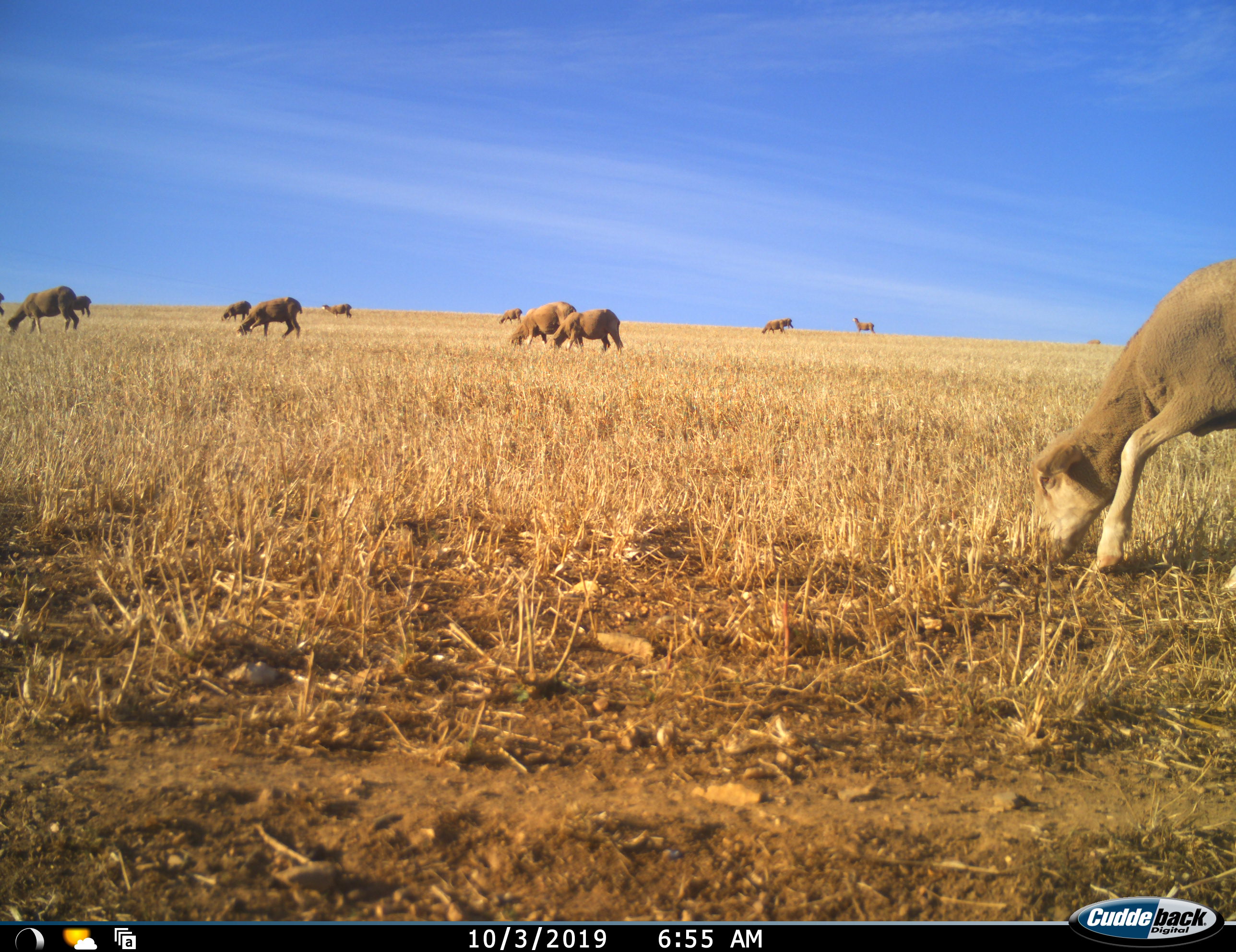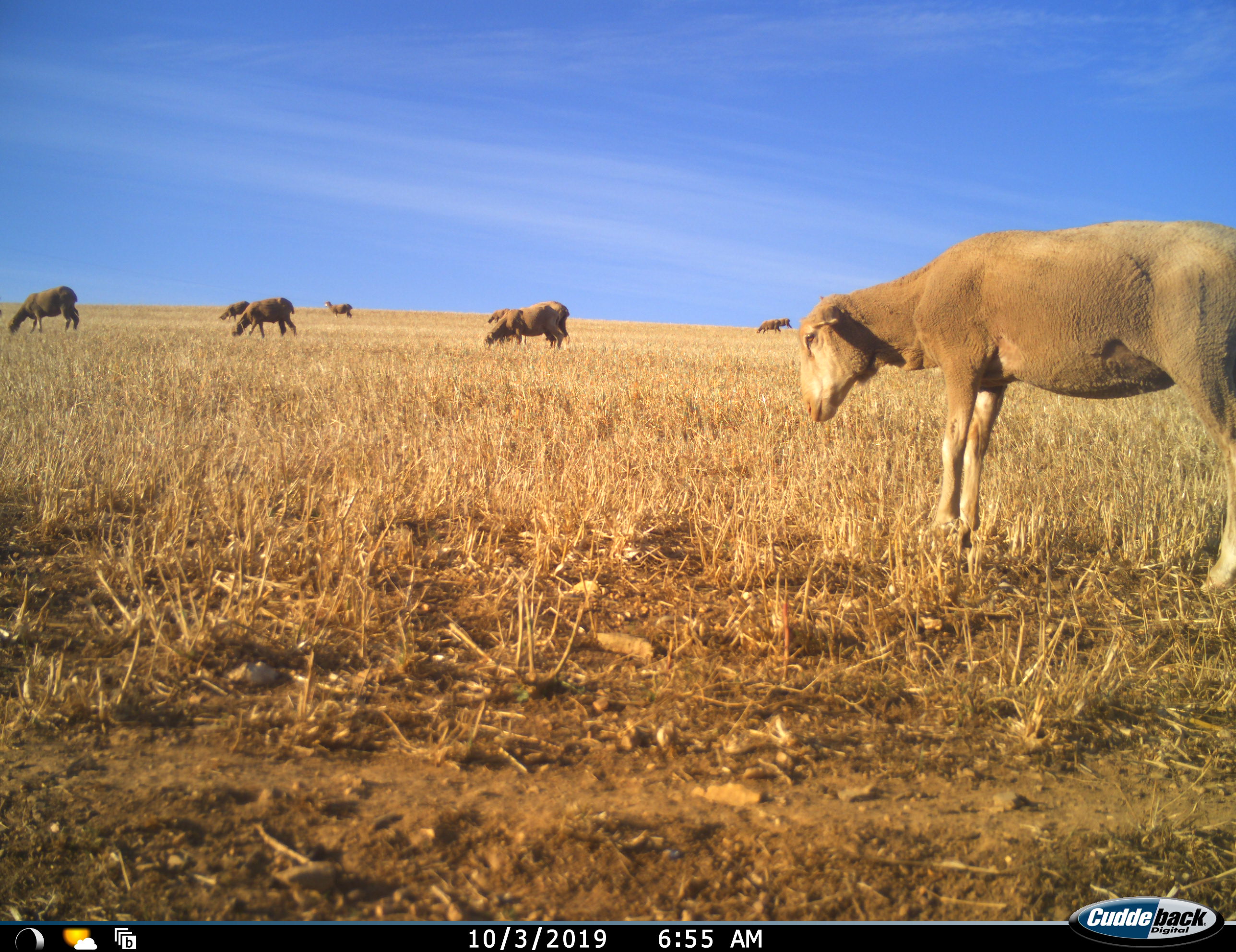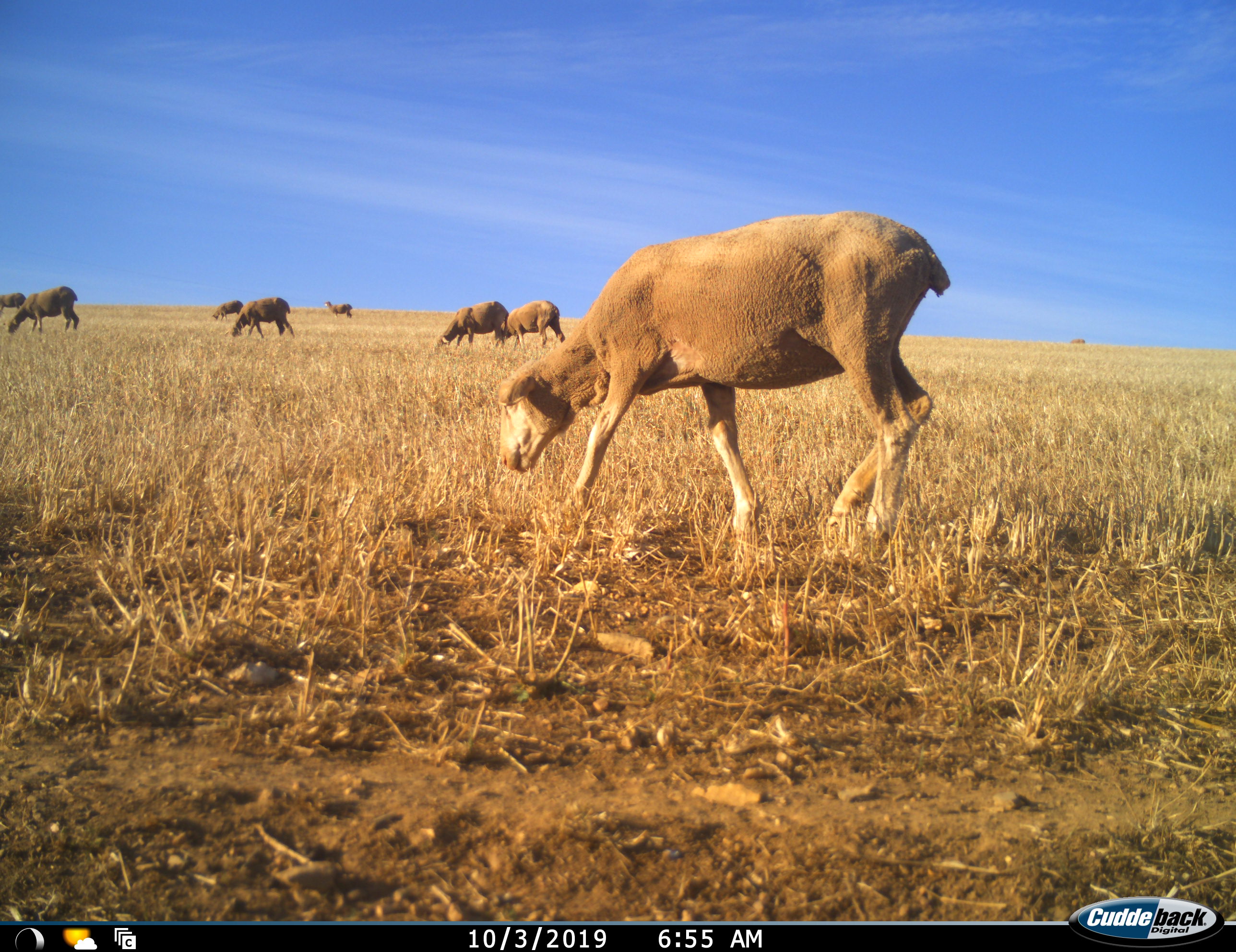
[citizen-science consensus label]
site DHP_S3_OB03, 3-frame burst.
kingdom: Animalia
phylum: Chordata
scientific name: Vertebrata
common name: domestic animal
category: domesticanimal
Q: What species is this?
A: Domesticanimal (domestic animal) (Vertebrata).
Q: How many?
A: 11-50.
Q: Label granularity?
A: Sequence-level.